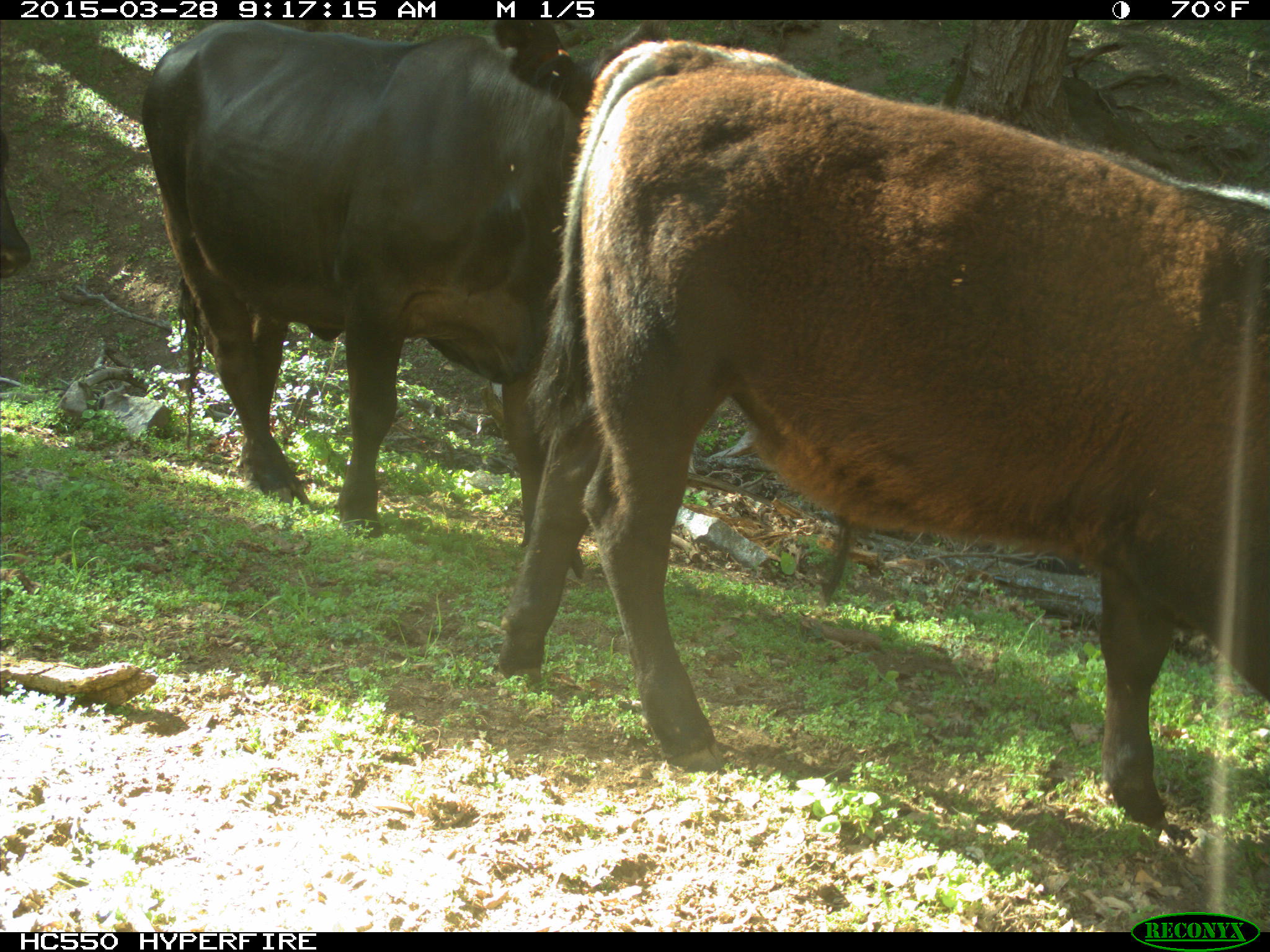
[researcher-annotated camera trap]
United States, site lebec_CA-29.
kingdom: Animalia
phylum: Chordata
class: Mammalia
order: Artiodactyla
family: Bovidae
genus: Bos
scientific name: Bos taurus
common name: domestic cow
Bos taurus (domestic cow).